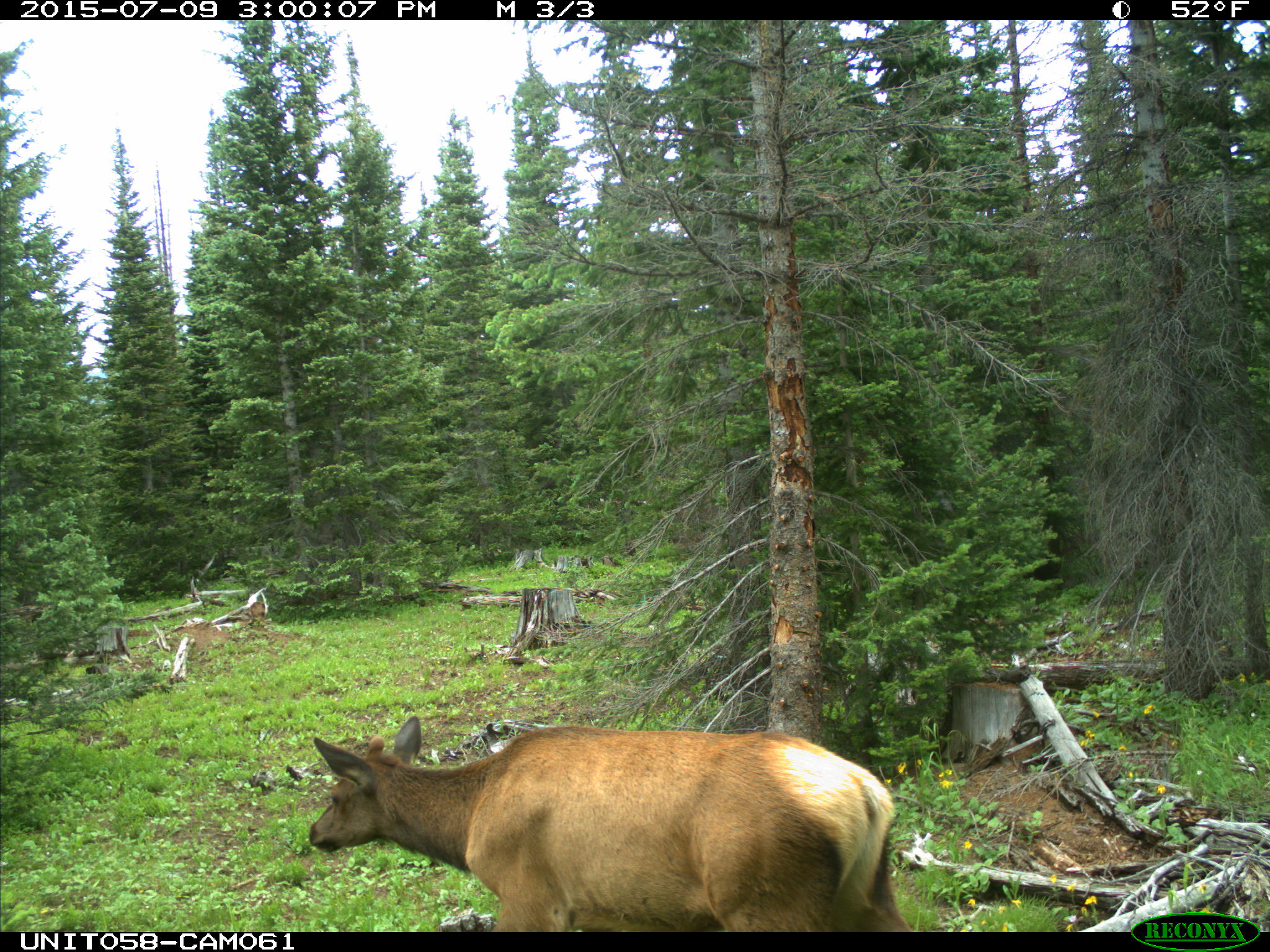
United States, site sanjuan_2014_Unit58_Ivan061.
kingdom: Animalia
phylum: Chordata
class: Mammalia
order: Artiodactyla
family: Cervidae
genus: Cervus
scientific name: Cervus elaphus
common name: red deer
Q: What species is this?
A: Cervus elaphus (red deer).